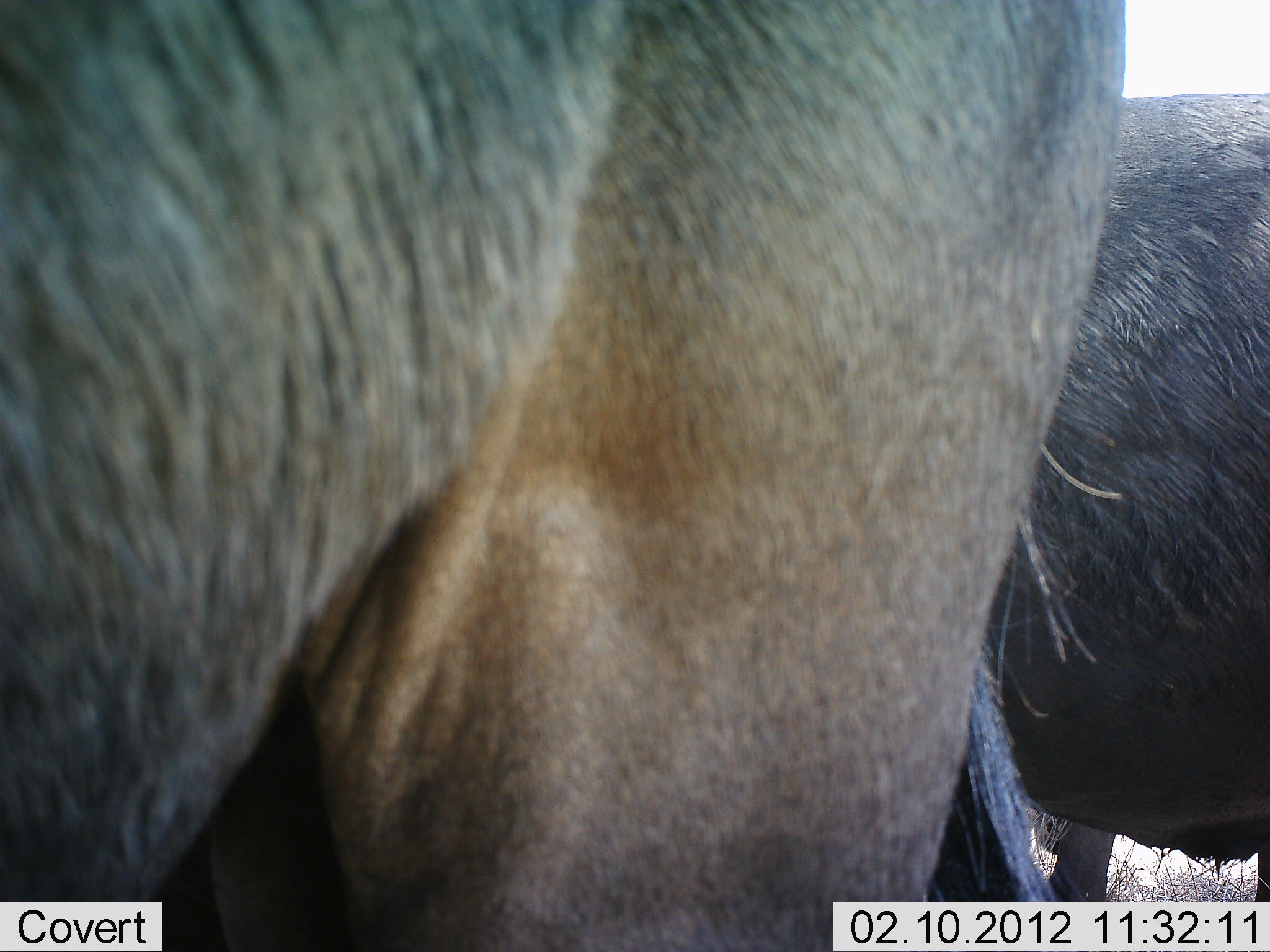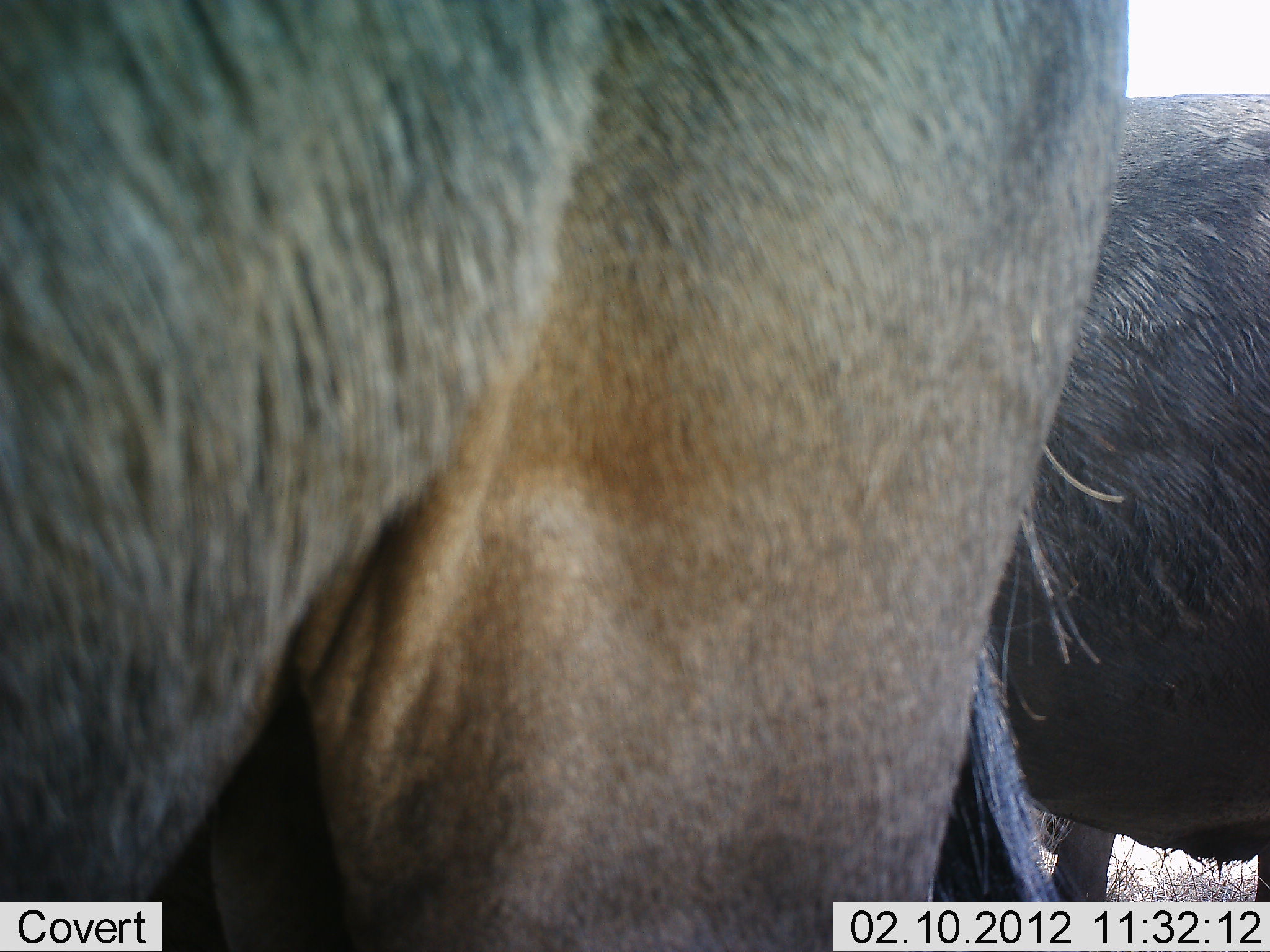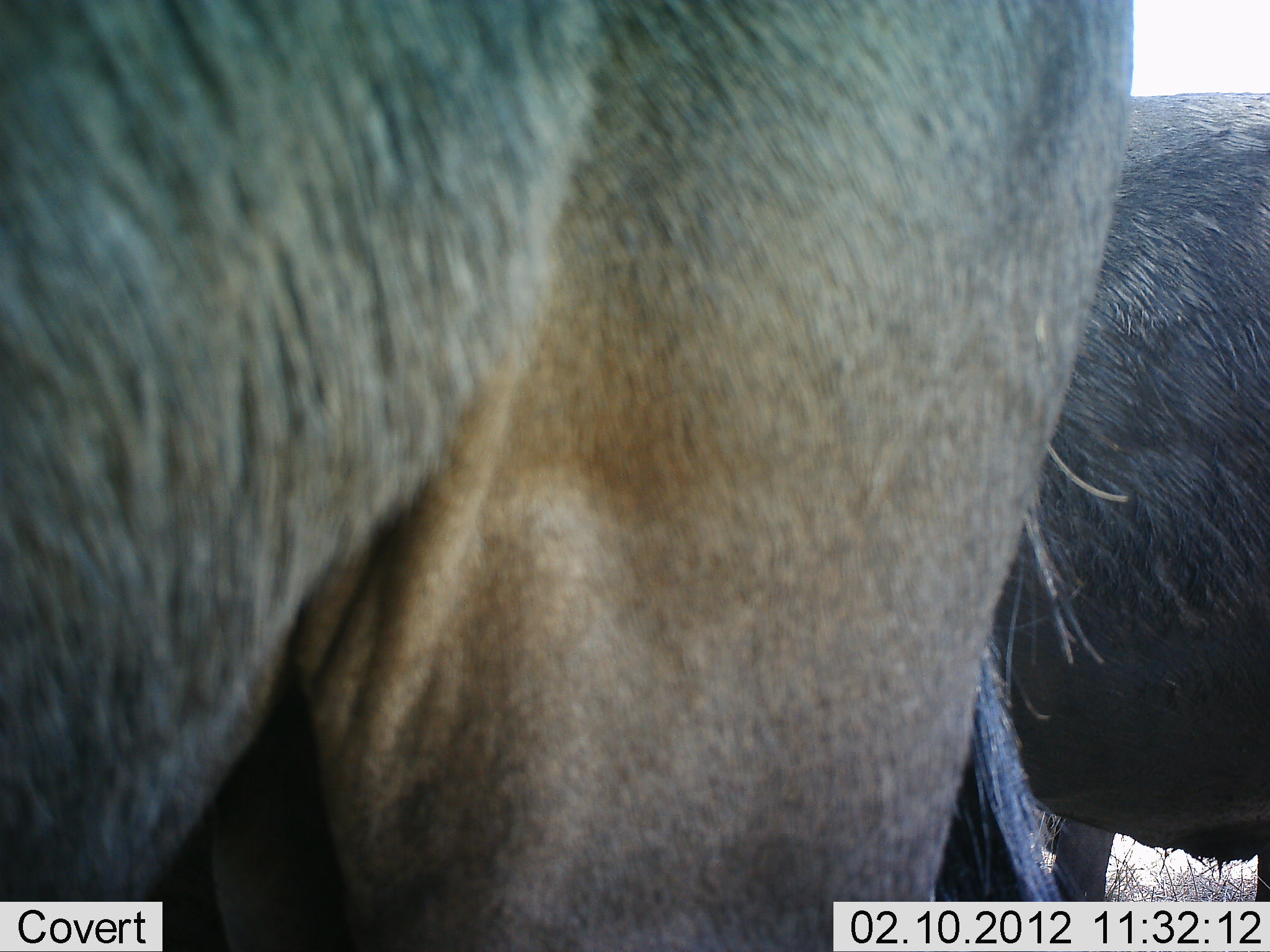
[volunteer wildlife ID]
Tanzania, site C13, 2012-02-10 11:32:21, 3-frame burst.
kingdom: Animalia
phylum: Chordata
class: Mammalia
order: Artiodactyla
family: Bovidae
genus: Connochaetes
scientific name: Connochaetes taurinus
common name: blue wildebeest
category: wildebeest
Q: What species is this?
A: Wildebeest (blue wildebeest) (Connochaetes taurinus).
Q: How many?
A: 2.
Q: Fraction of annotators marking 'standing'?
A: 100%.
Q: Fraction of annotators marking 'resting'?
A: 0%.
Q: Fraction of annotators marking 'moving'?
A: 0%.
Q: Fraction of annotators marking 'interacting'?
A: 0%.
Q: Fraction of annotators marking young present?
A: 0%.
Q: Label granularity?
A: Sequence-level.